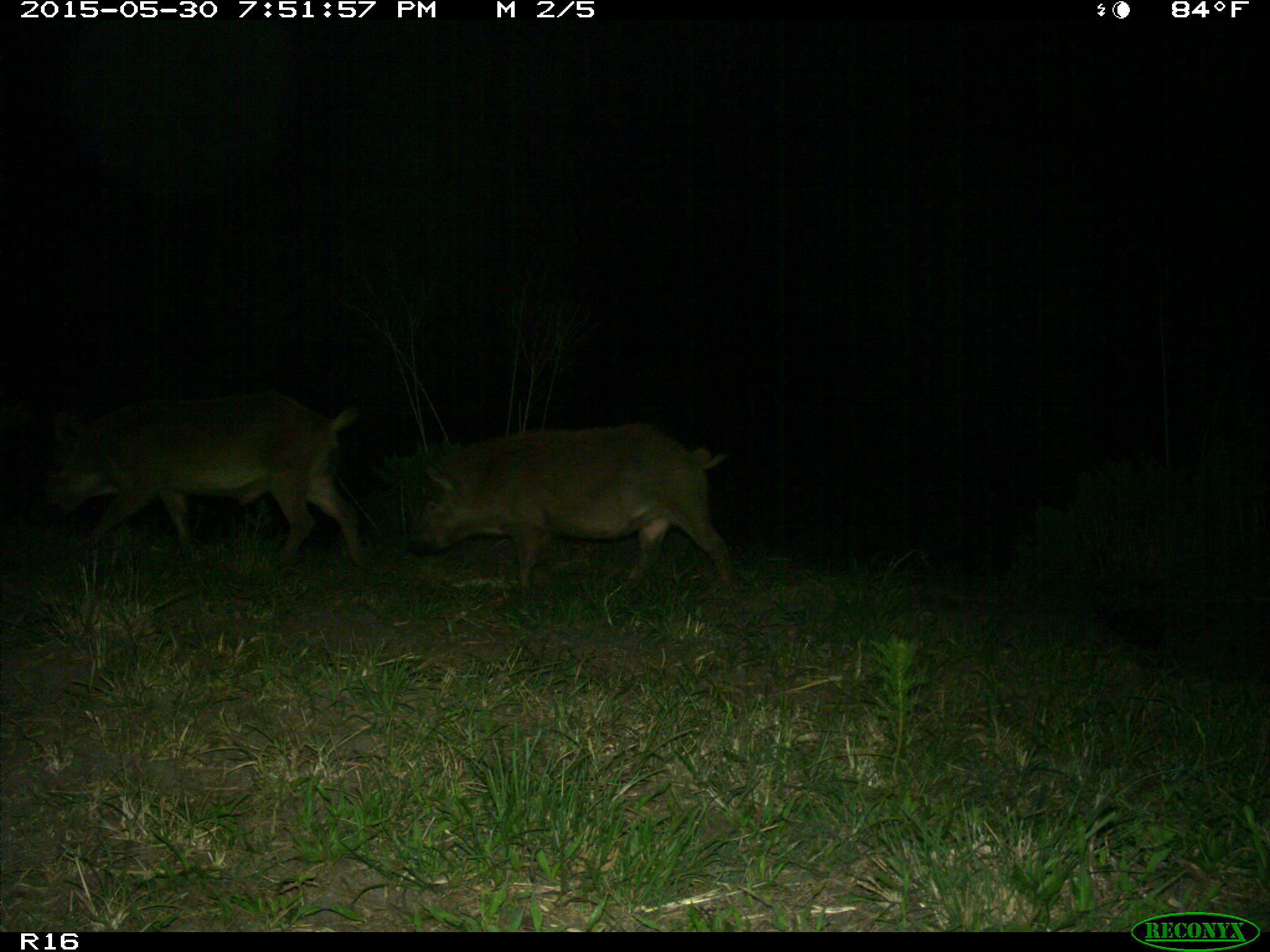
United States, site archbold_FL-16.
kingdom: Animalia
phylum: Chordata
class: Mammalia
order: Artiodactyla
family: Suidae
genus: Sus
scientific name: Sus scrofa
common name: wild boar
Sus scrofa (wild boar).